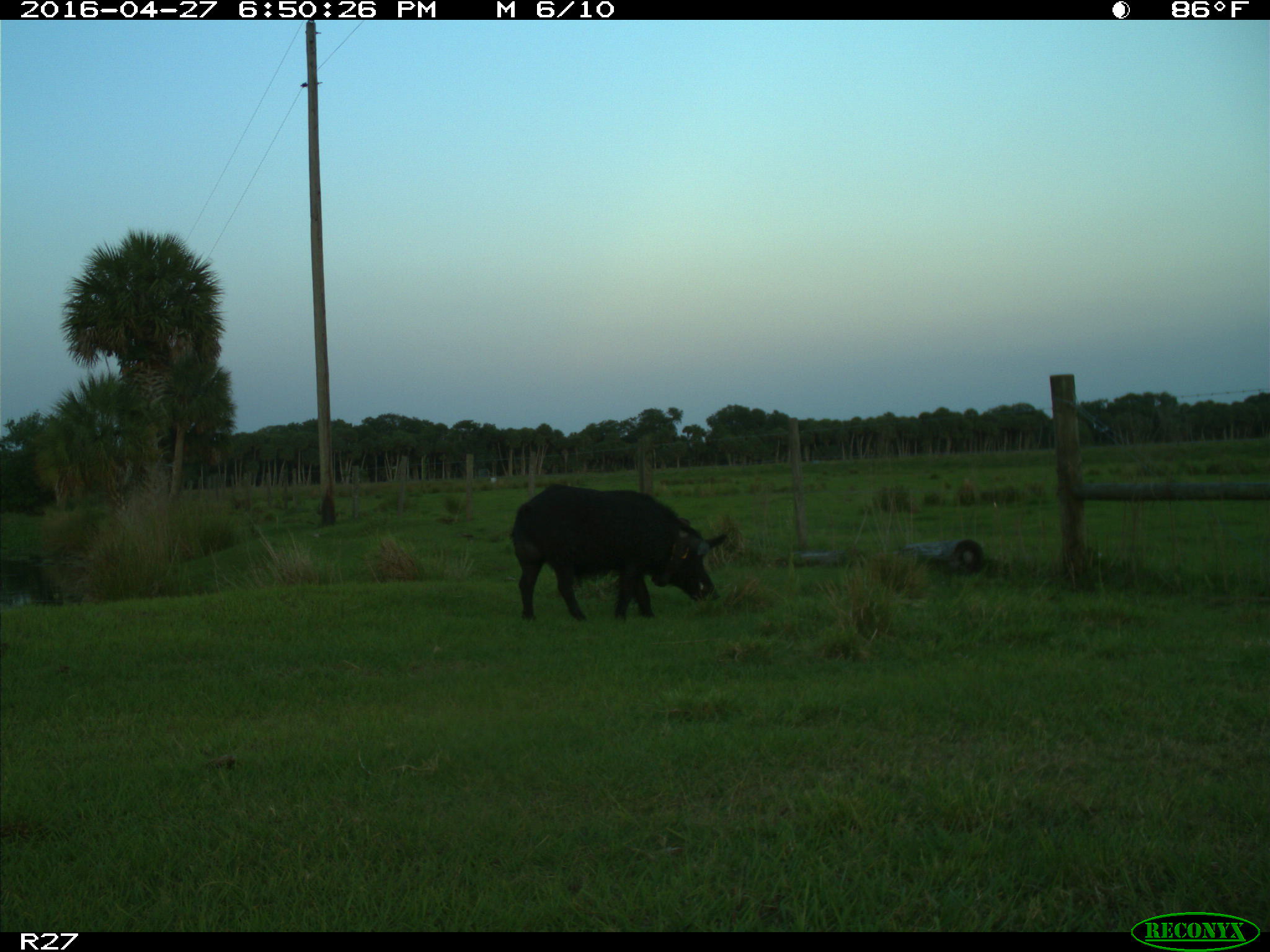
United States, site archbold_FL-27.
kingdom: Animalia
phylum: Chordata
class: Mammalia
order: Artiodactyla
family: Suidae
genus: Sus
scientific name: Sus scrofa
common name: wild boar